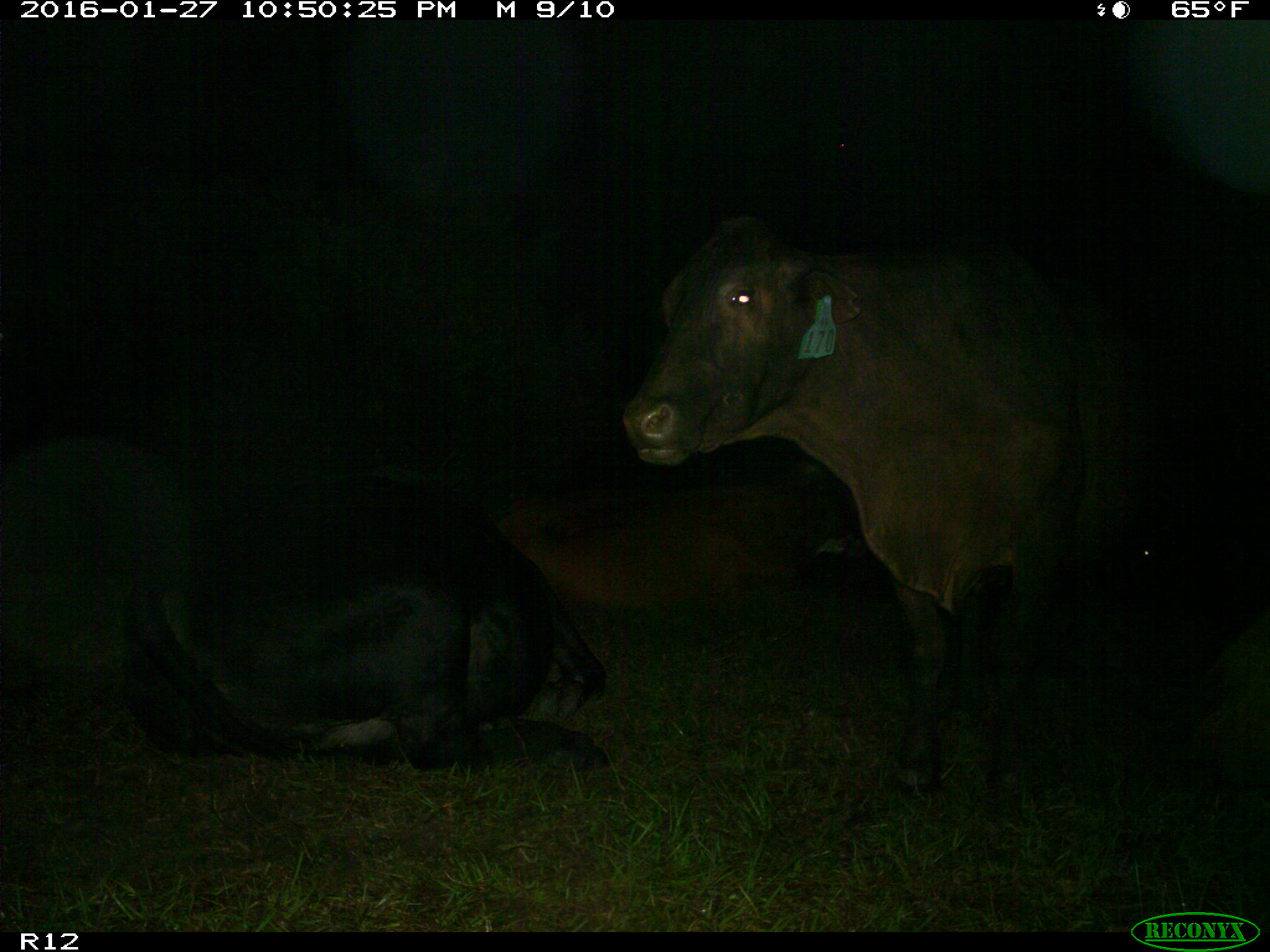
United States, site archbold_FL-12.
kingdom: Animalia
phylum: Chordata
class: Mammalia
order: Artiodactyla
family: Bovidae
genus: Bos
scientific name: Bos taurus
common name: domestic cow